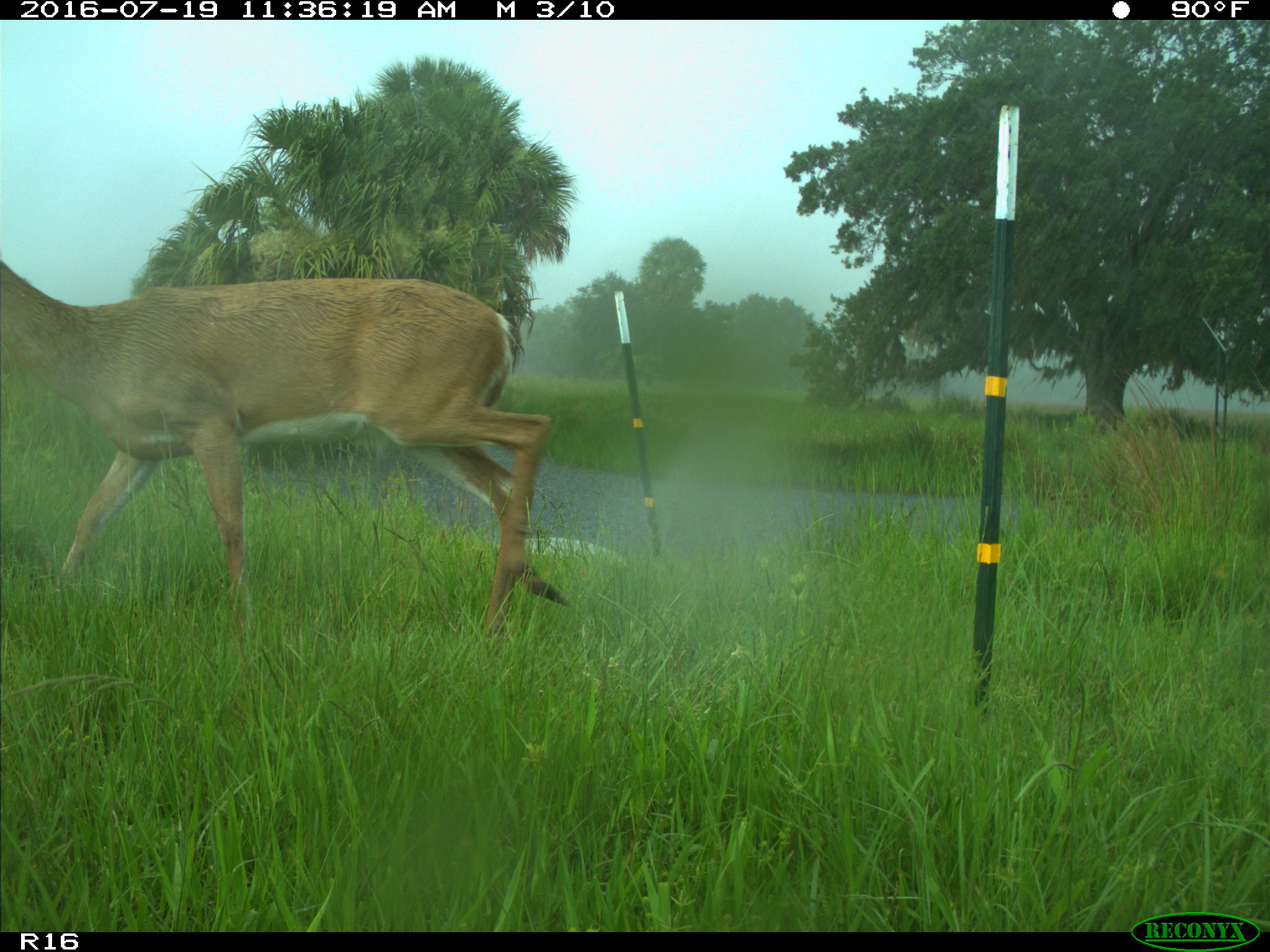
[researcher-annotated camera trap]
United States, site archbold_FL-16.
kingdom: Animalia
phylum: Chordata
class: Mammalia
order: Artiodactyla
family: Cervidae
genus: Odocoileus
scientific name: Odocoileus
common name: deer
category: unidentified deer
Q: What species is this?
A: Unidentified deer (deer) (Odocoileus).